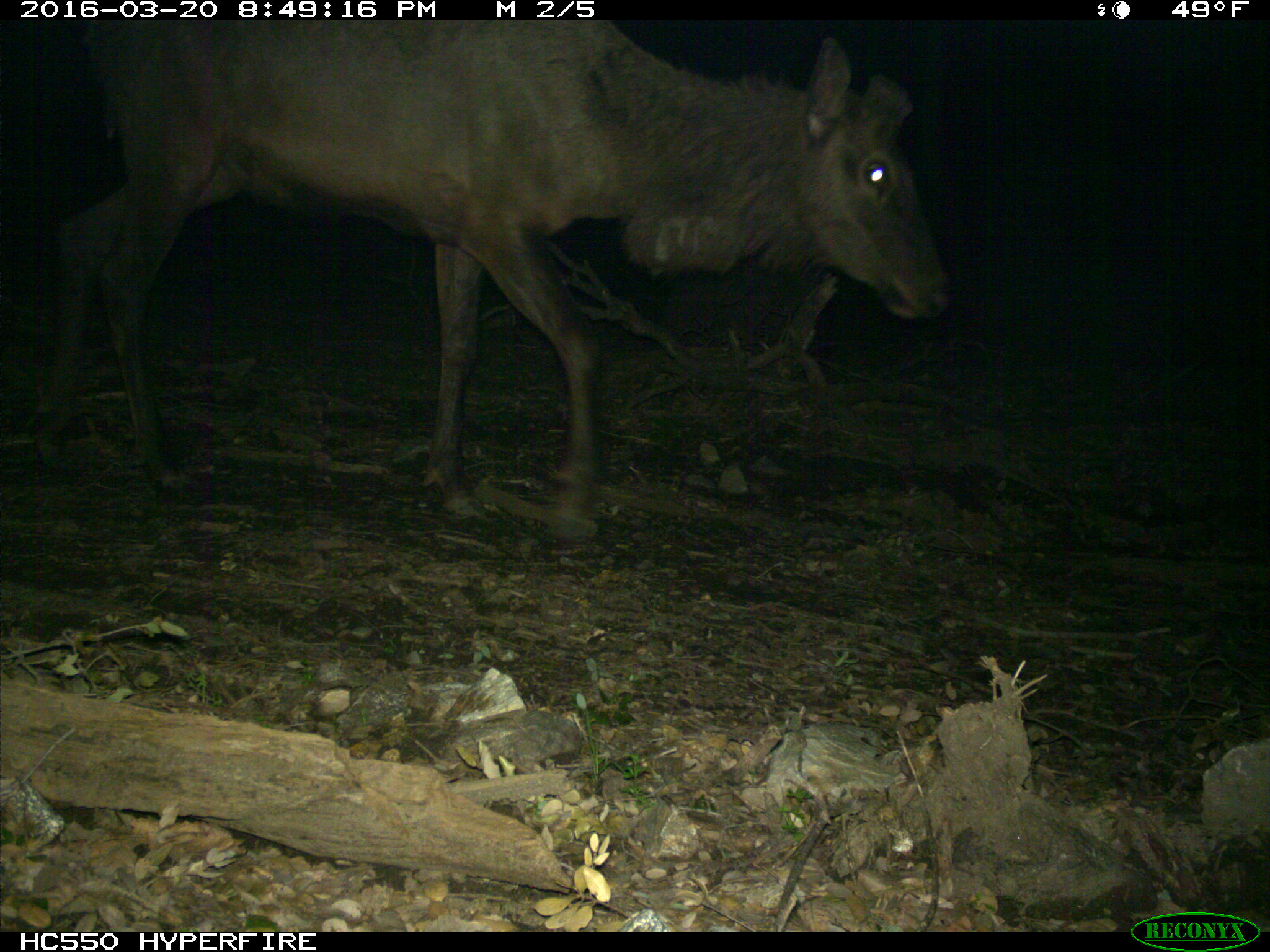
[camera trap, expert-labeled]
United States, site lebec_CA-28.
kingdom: Animalia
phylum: Chordata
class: Mammalia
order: Artiodactyla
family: Cervidae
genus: Cervus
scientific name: Cervus canadensis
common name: elk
Cervus canadensis (elk).